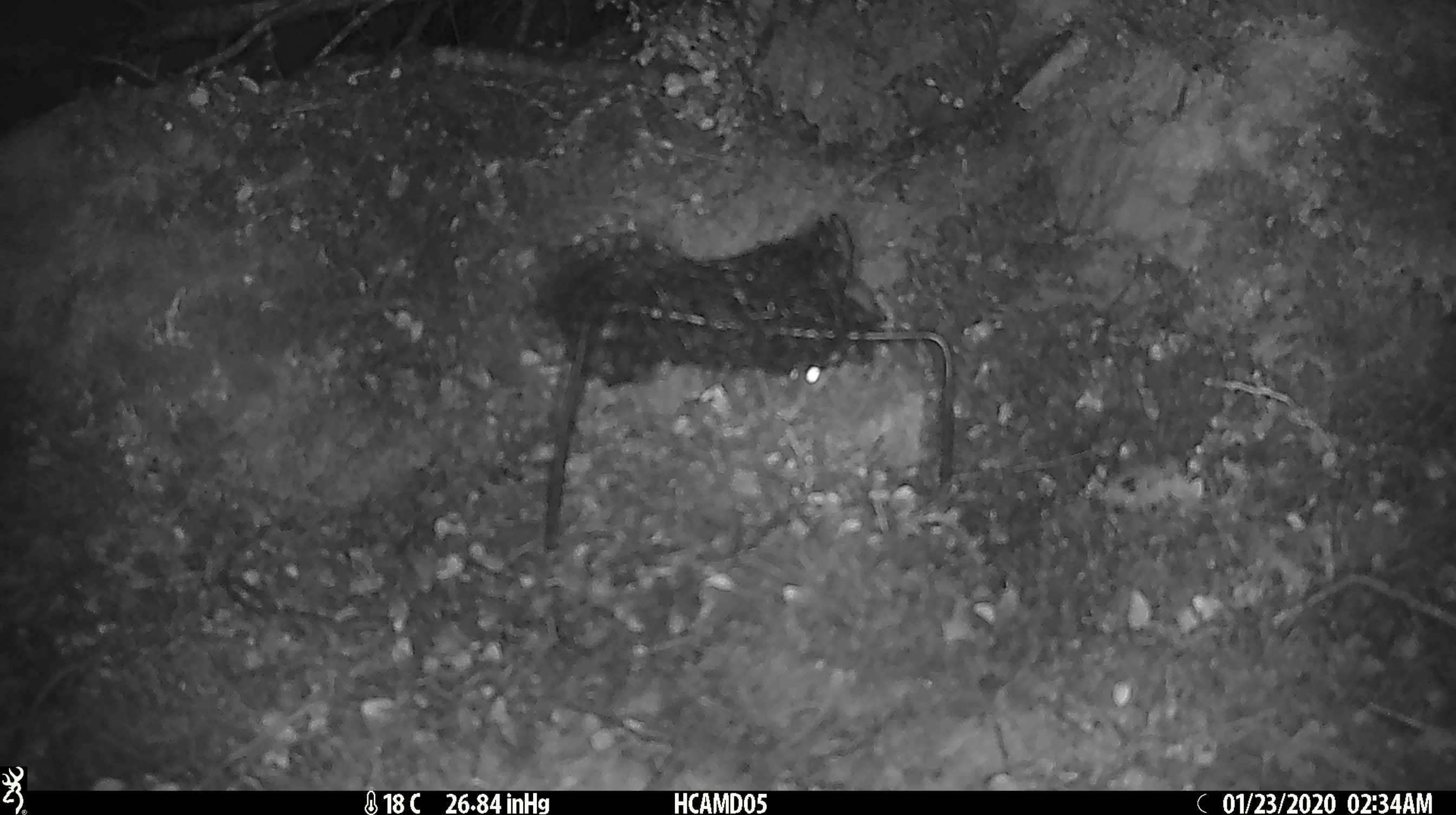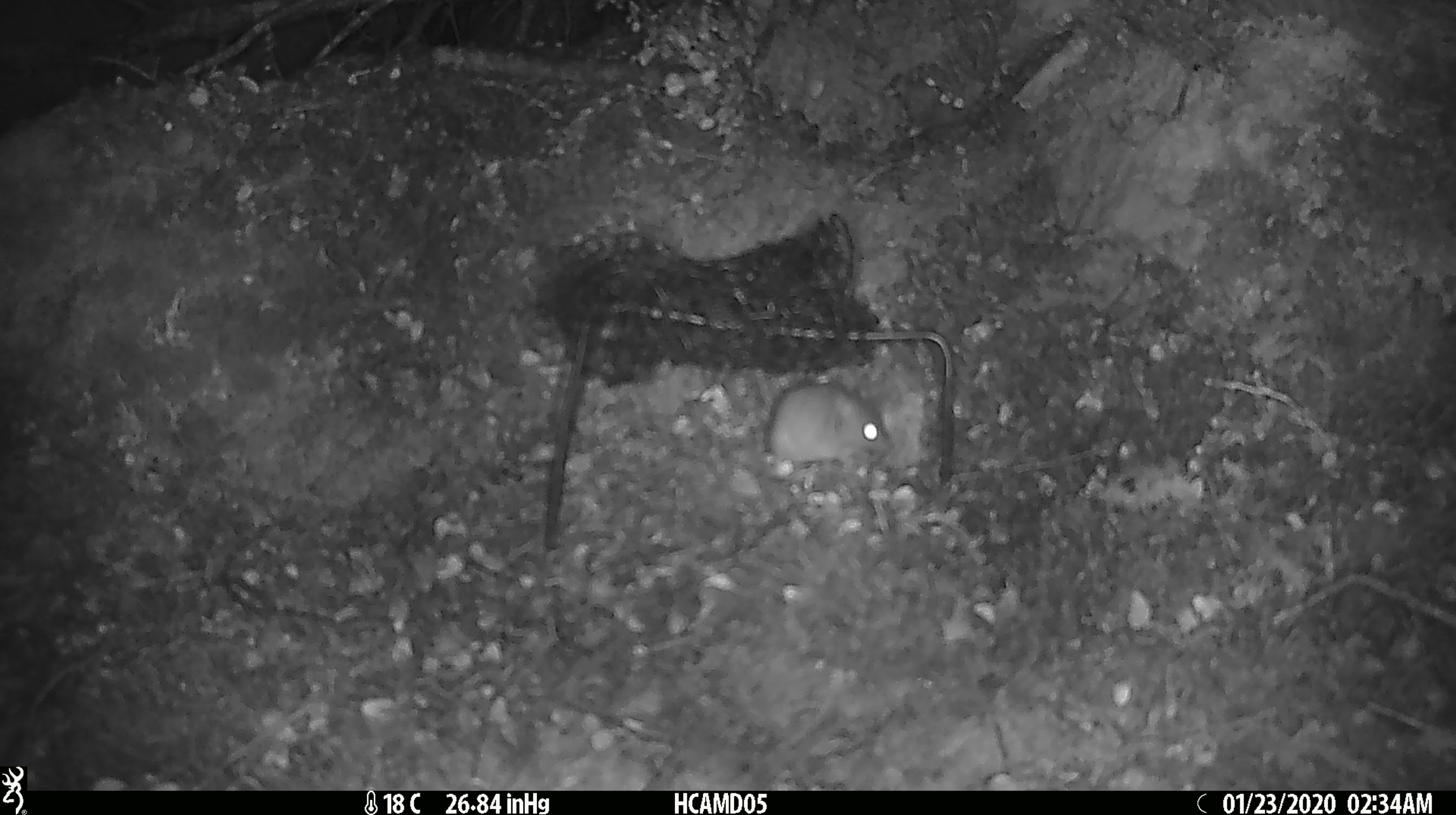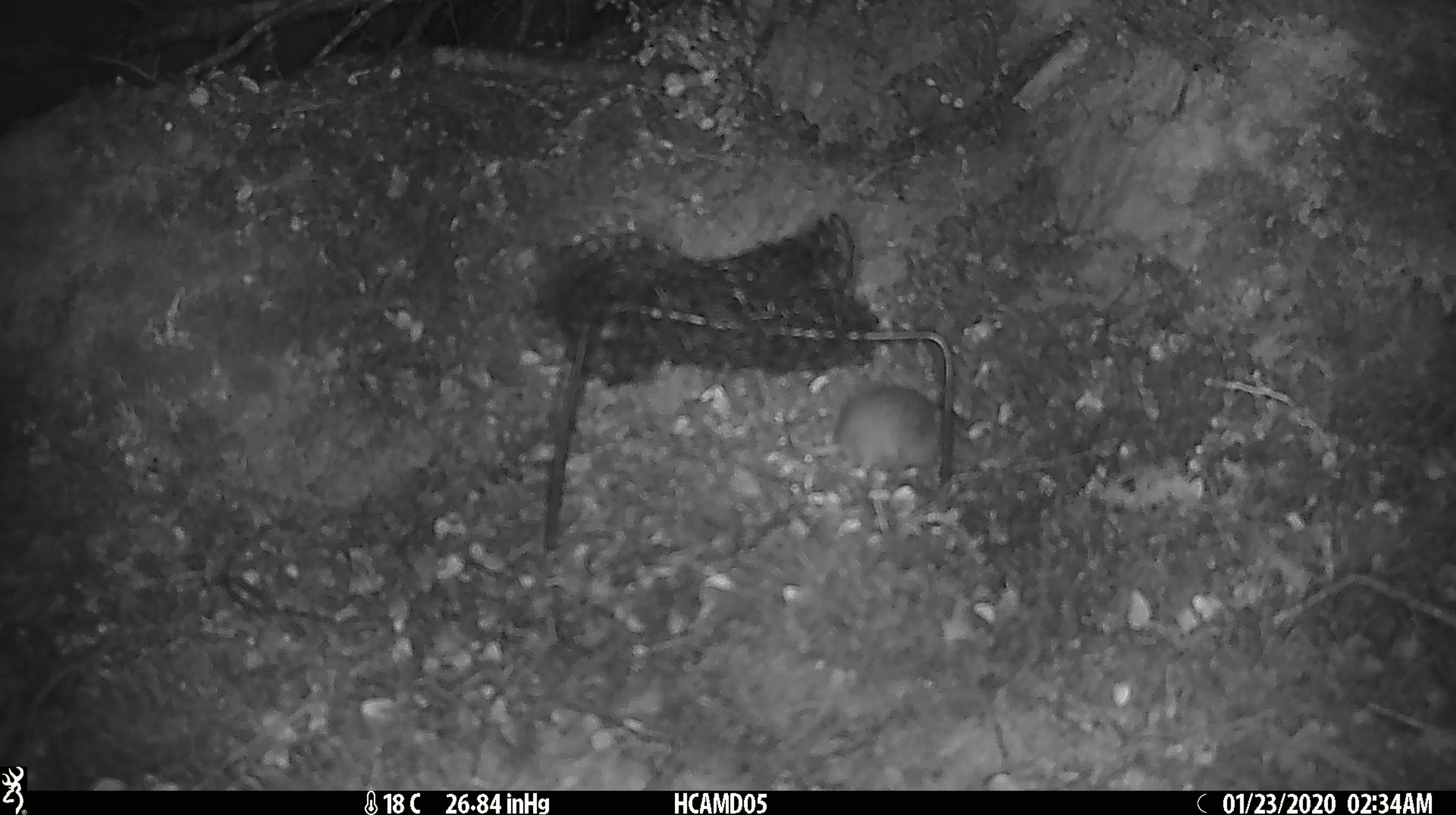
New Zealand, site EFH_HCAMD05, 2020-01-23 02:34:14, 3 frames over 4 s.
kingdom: Animalia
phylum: Chordata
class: Mammalia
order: Rodentia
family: Muridae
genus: Mus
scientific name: Mus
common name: mouse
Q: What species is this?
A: Mouse (Mus).